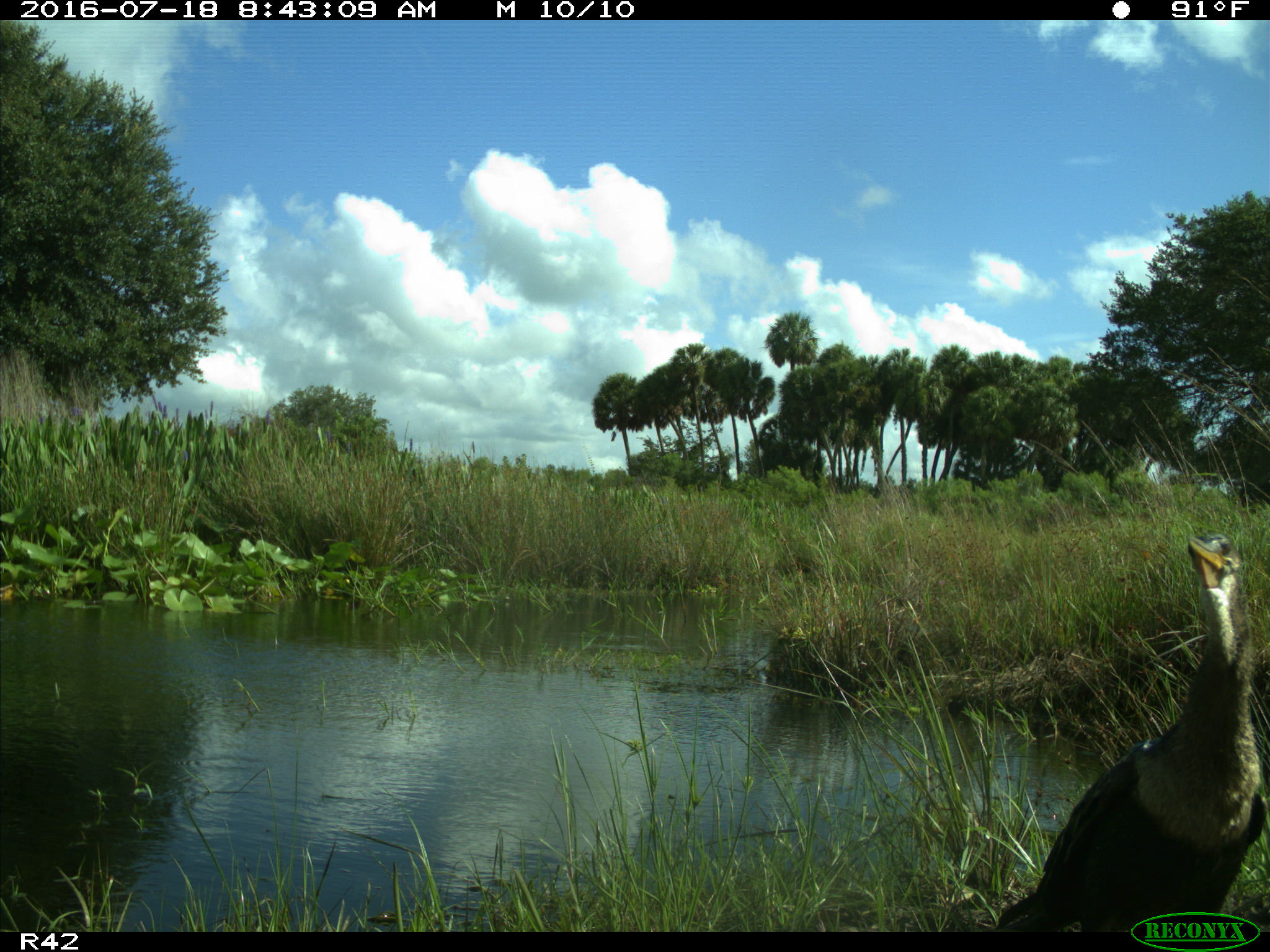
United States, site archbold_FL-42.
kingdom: Animalia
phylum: Chordata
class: Aves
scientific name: Aves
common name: birds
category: unidentified bird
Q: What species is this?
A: Unidentified bird (birds) (Aves).